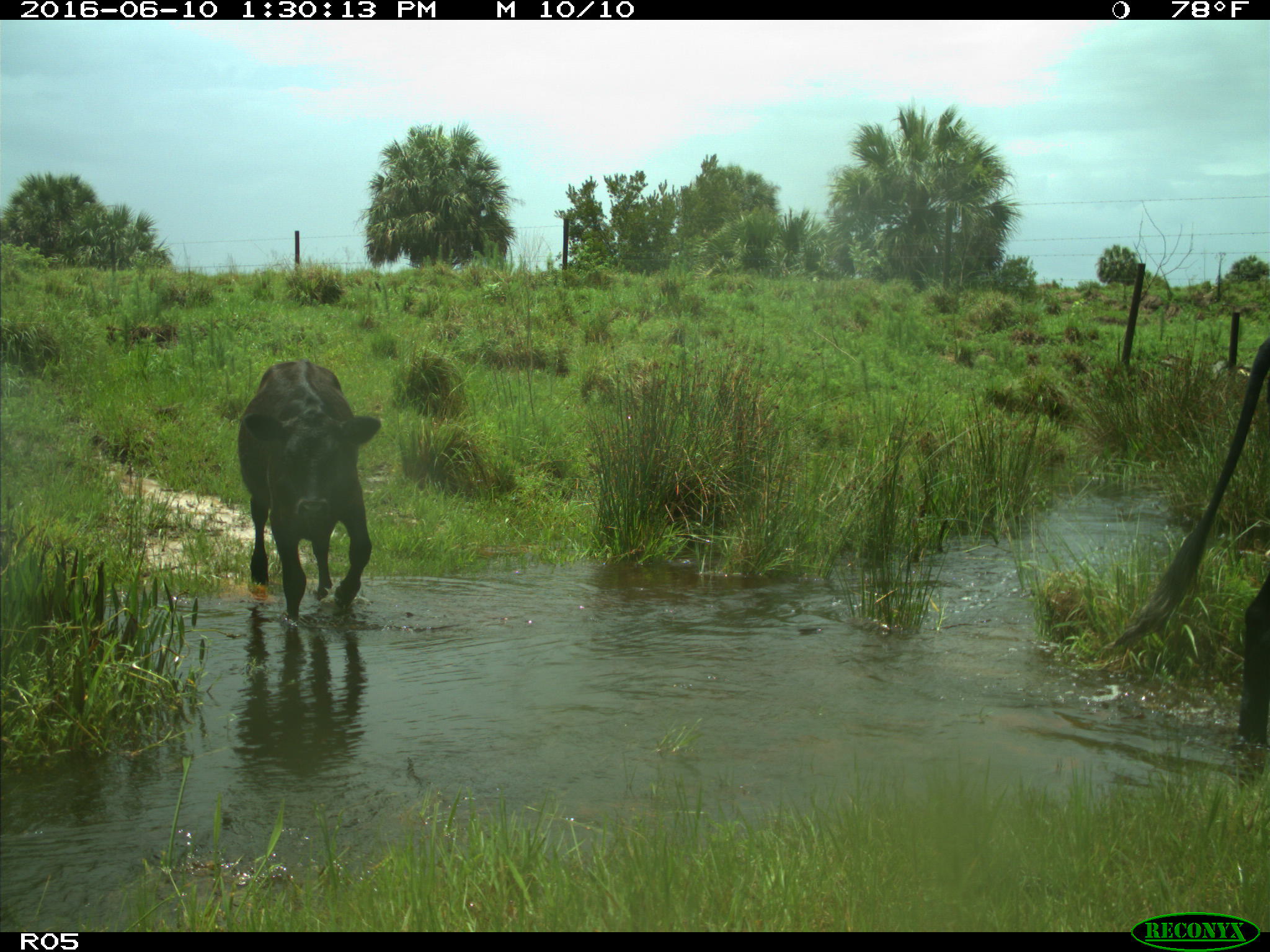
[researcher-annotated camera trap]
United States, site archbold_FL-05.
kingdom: Animalia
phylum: Chordata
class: Mammalia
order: Artiodactyla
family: Bovidae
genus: Bos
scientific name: Bos taurus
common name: domestic cow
Bos taurus (domestic cow).